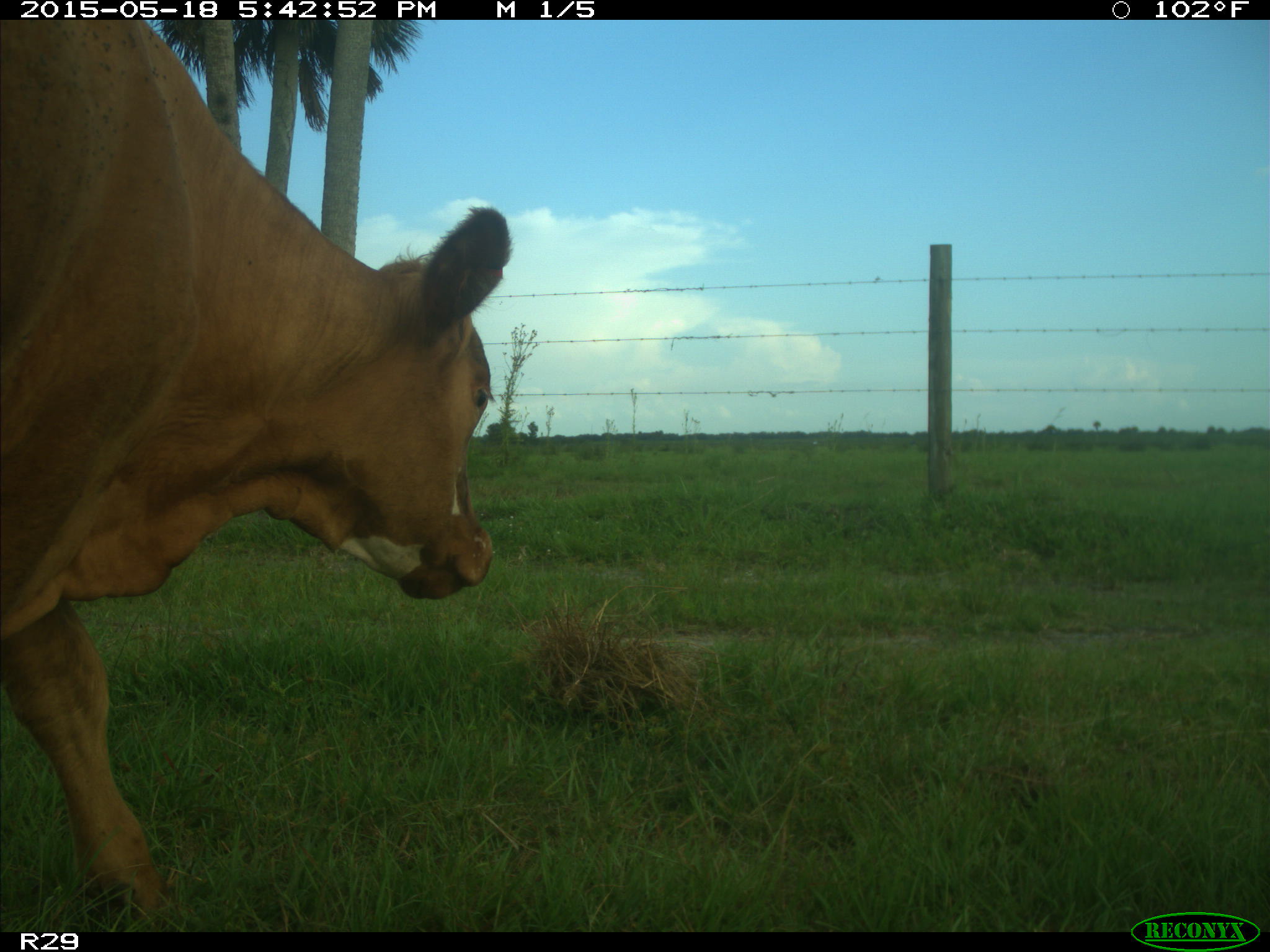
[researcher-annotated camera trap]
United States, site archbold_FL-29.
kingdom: Animalia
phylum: Chordata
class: Mammalia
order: Artiodactyla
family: Bovidae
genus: Bos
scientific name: Bos taurus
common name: domestic cow